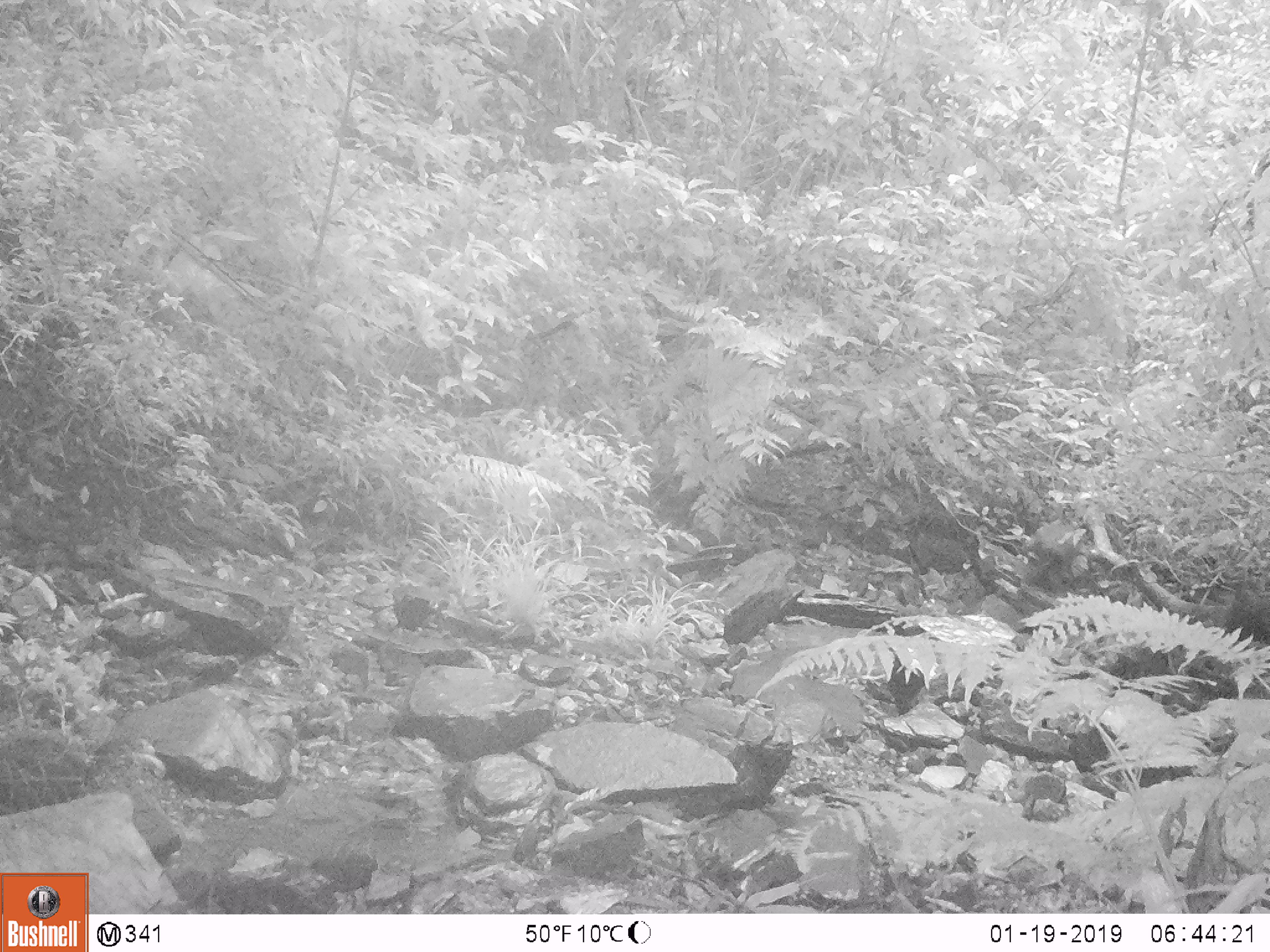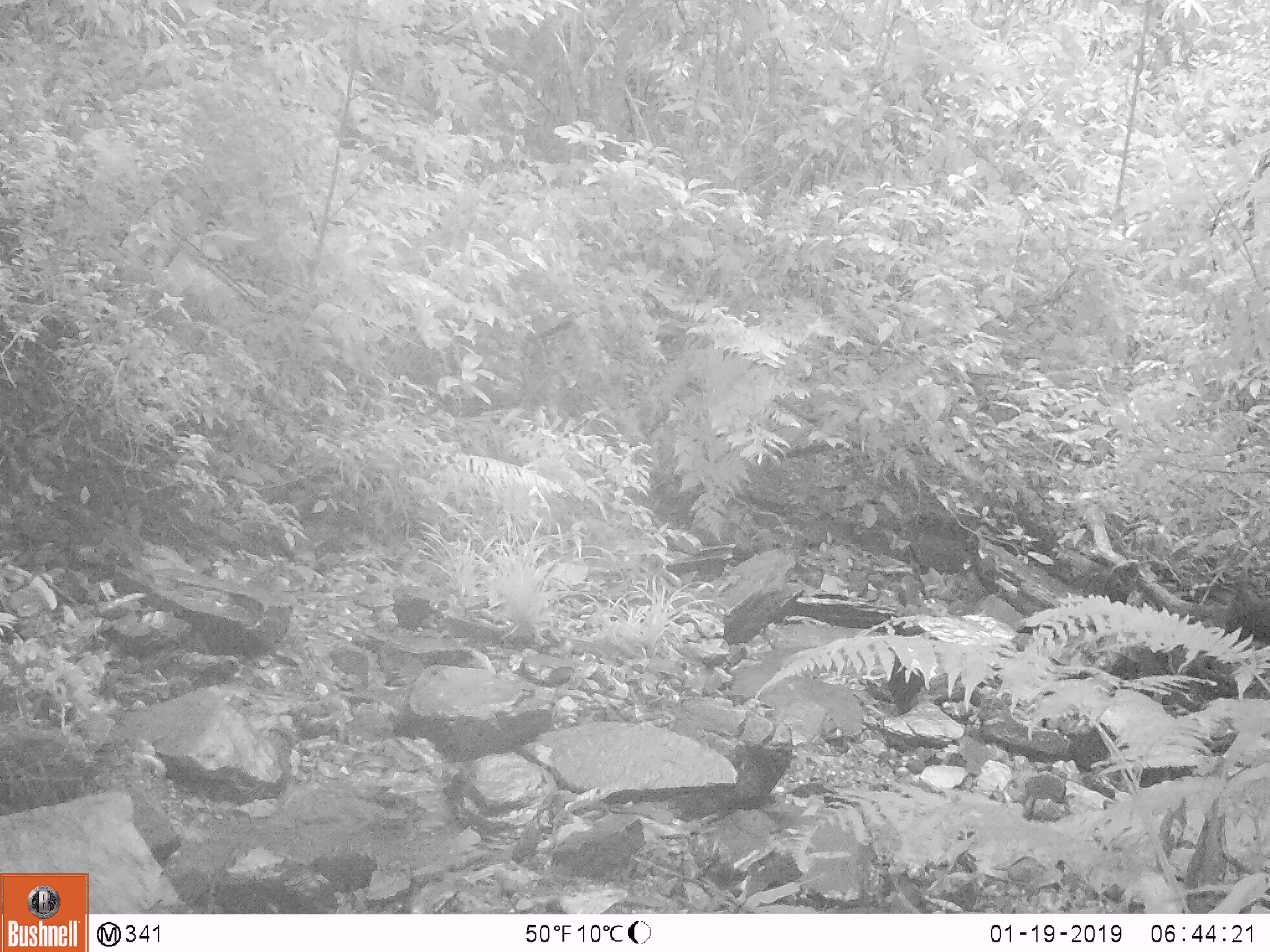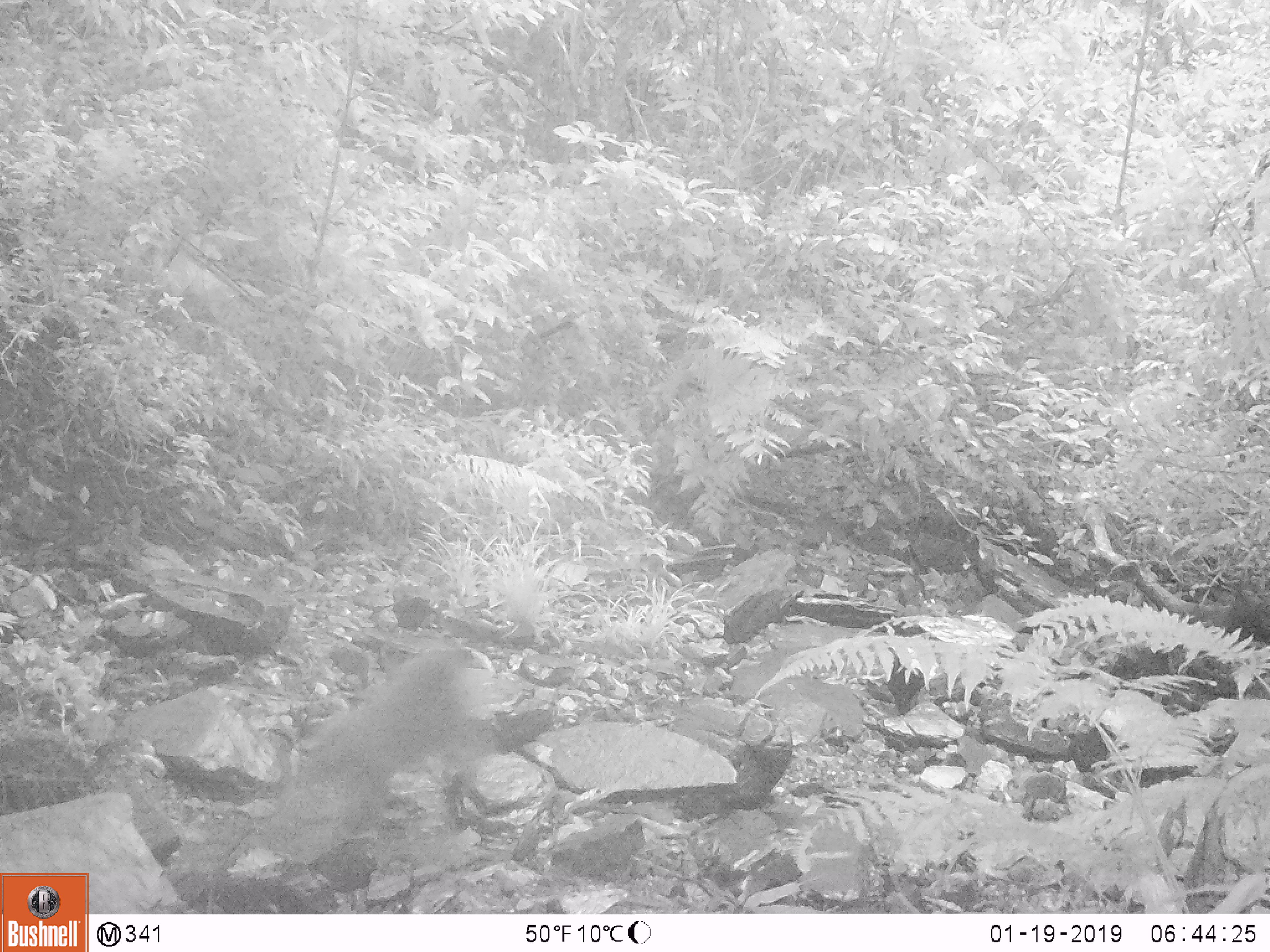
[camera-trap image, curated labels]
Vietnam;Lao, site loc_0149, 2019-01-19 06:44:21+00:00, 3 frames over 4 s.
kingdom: Animalia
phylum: Chordata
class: Mammalia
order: Primates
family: Cercopithecidae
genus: Macaca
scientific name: Macaca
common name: macaques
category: assam or rhesus macaque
Assam or rhesus macaque (macaques) (Macaca). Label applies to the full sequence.